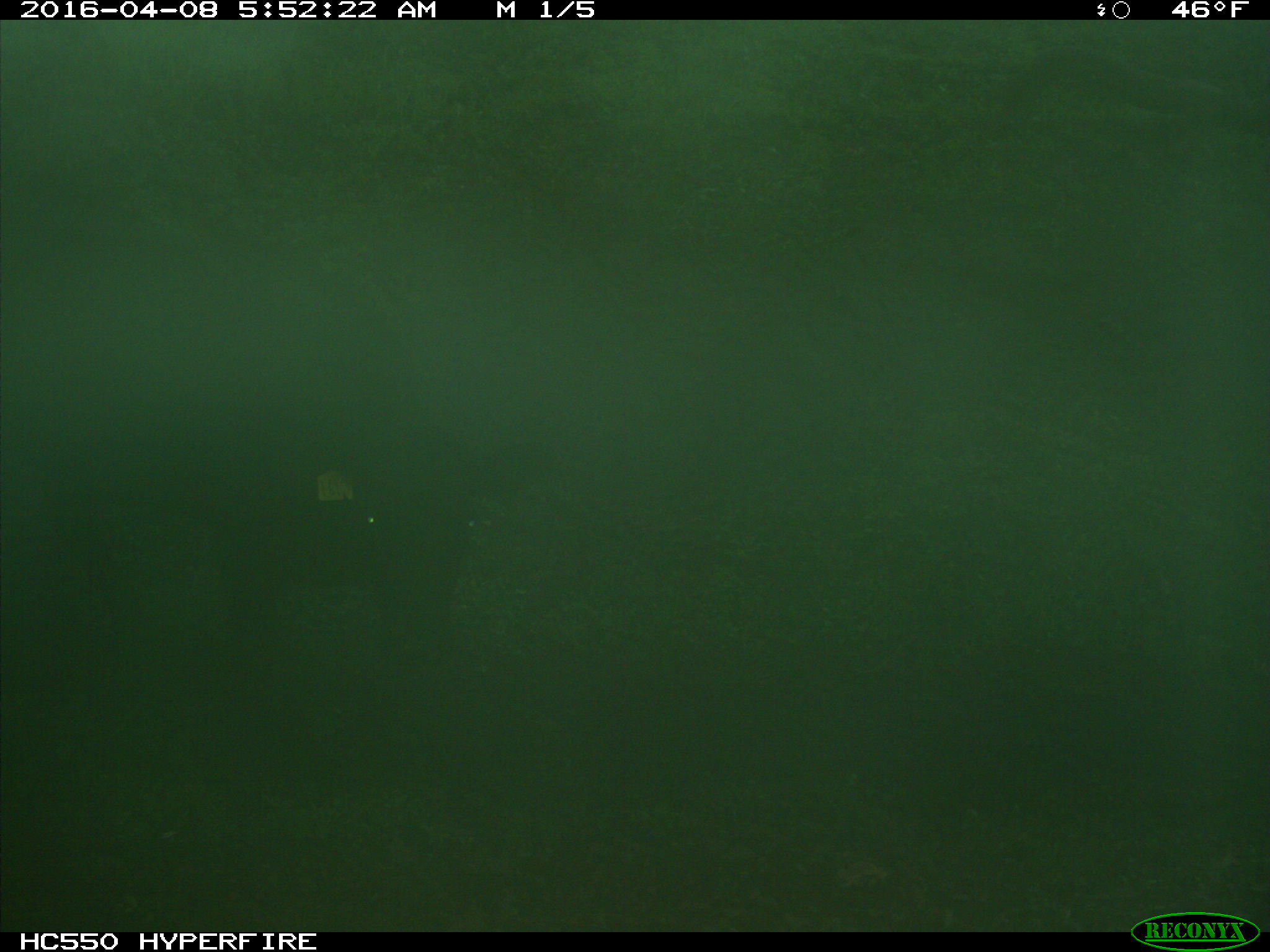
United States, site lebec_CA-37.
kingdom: Animalia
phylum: Chordata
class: Mammalia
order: Artiodactyla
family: Bovidae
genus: Bos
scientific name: Bos taurus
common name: domestic cow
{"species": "Bos taurus (domestic cow)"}